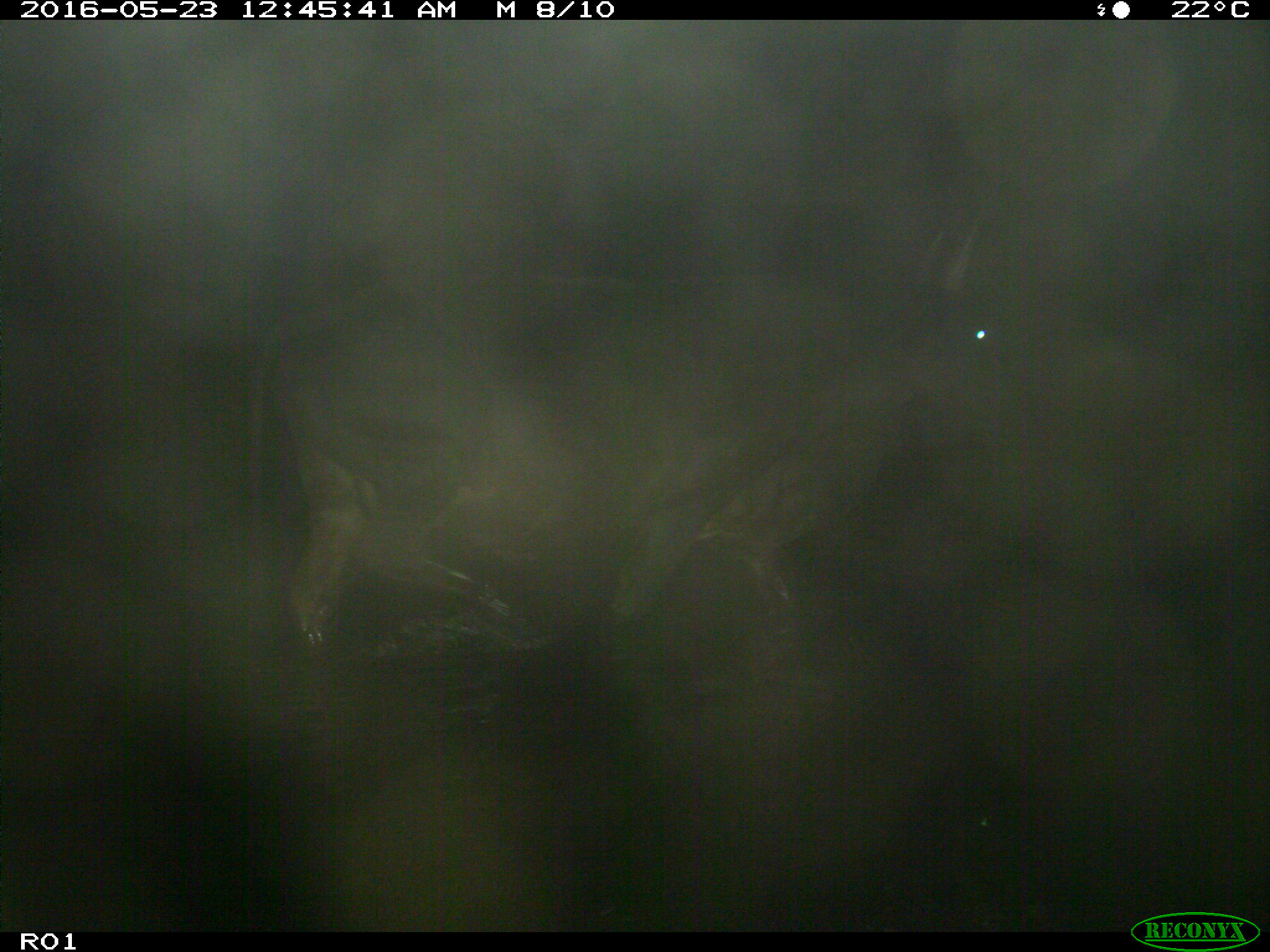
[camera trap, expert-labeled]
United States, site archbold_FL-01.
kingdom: Animalia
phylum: Chordata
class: Mammalia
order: Artiodactyla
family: Bovidae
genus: Bos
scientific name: Bos taurus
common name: domestic cow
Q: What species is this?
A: Bos taurus (domestic cow).